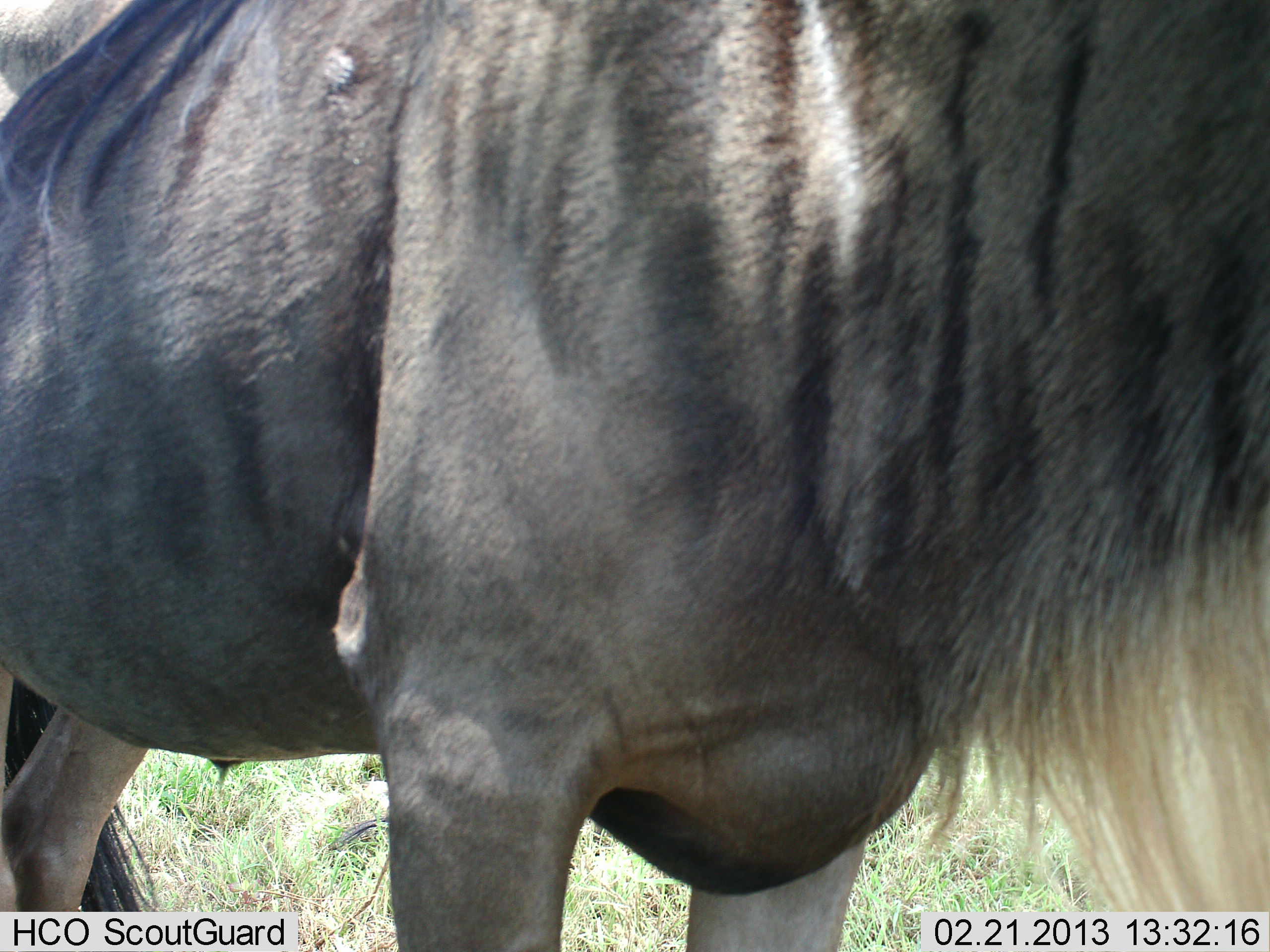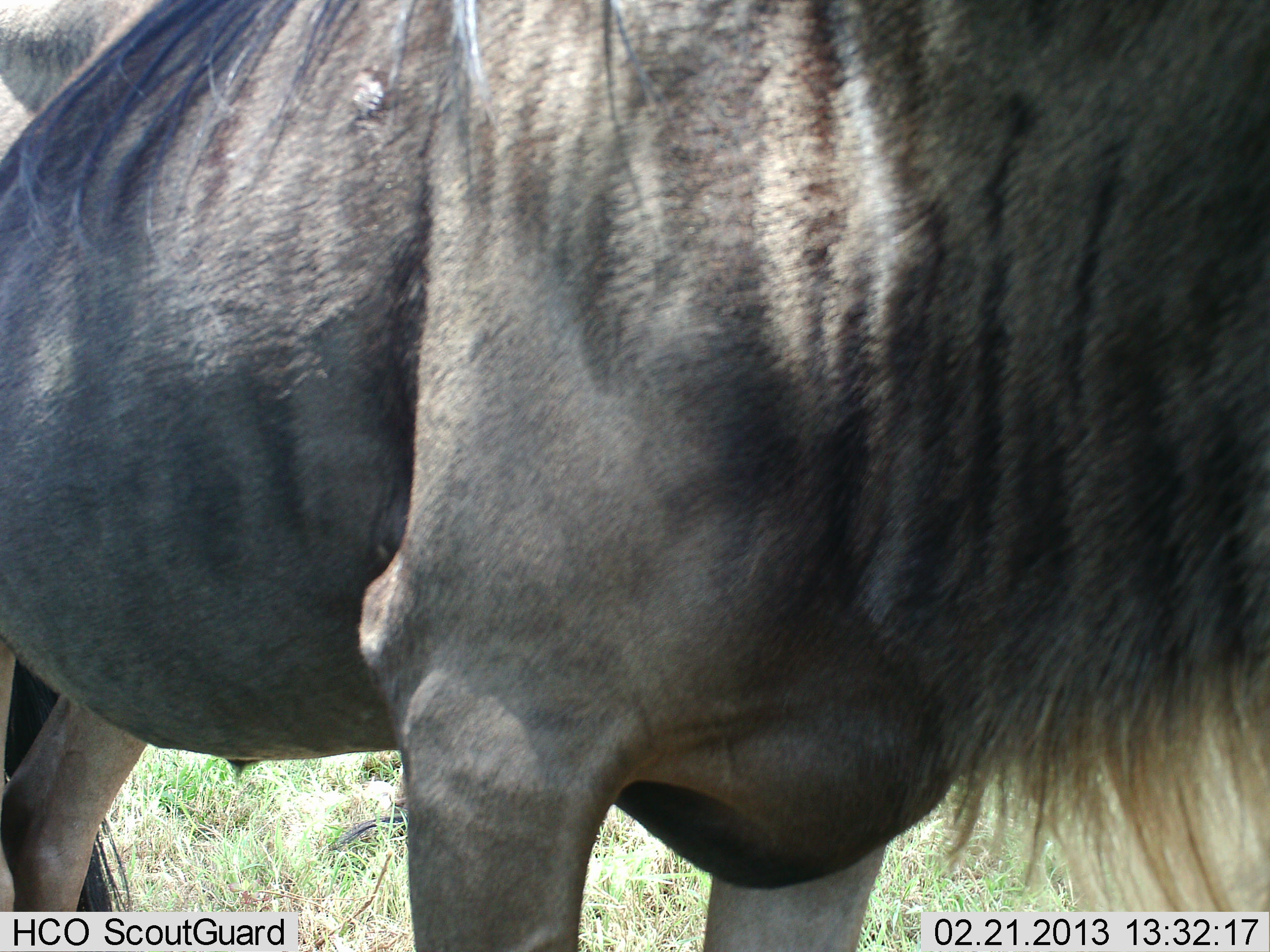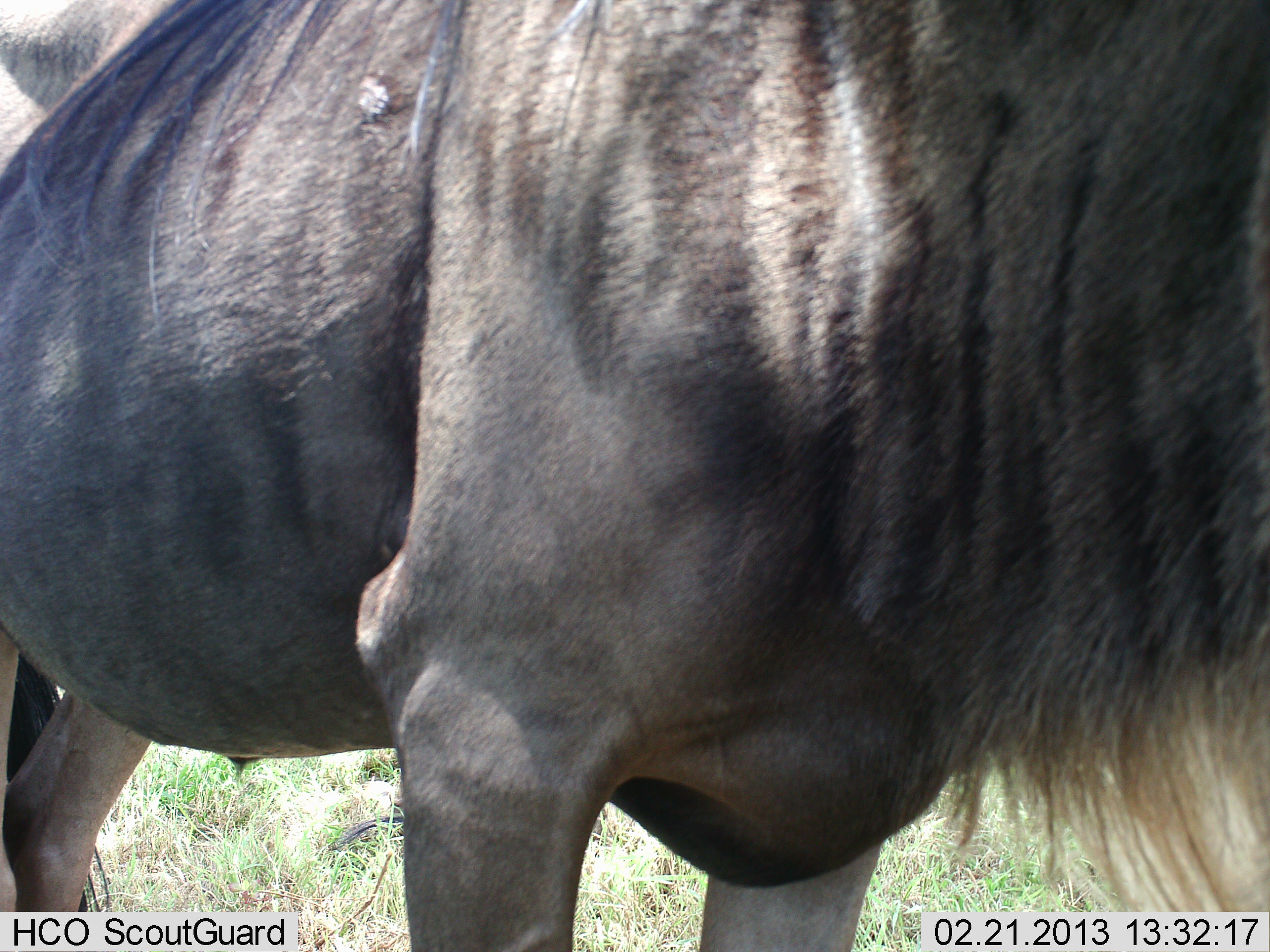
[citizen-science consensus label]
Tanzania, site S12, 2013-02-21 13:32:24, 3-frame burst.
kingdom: Animalia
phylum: Chordata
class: Mammalia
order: Artiodactyla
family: Bovidae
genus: Connochaetes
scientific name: Connochaetes taurinus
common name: blue wildebeest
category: wildebeest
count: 1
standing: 95%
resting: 0%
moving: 2%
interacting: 0%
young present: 0%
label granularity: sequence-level